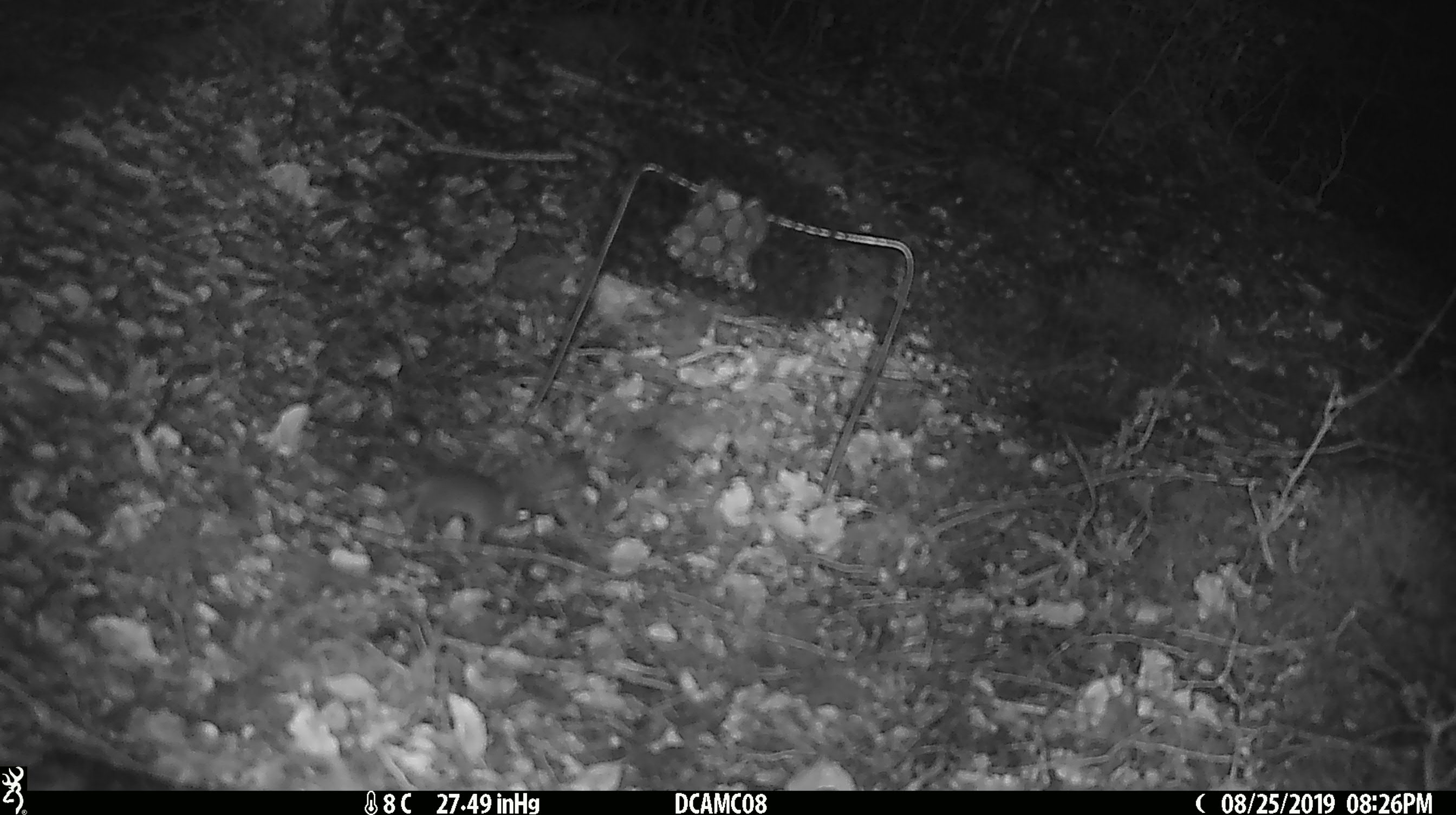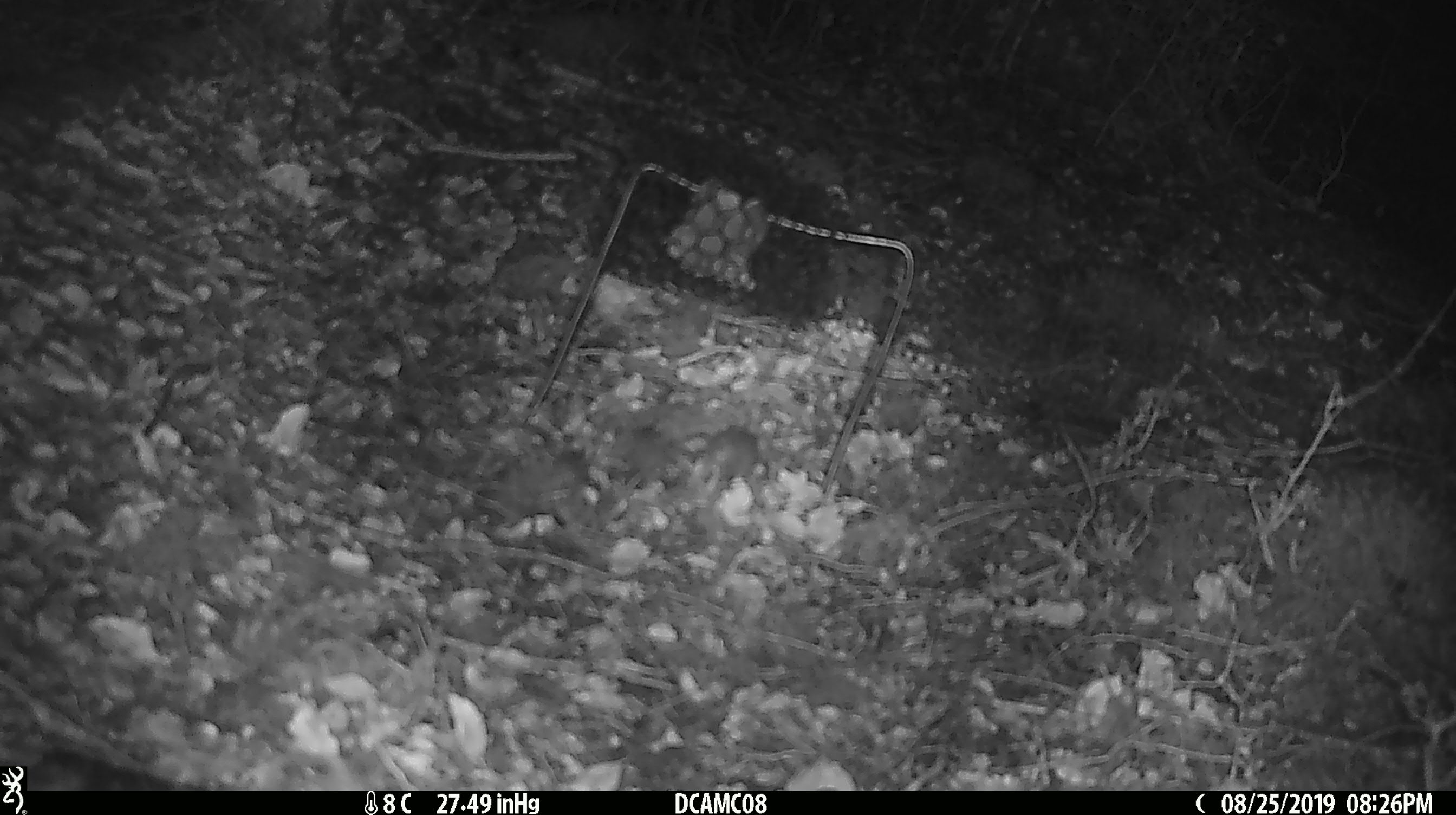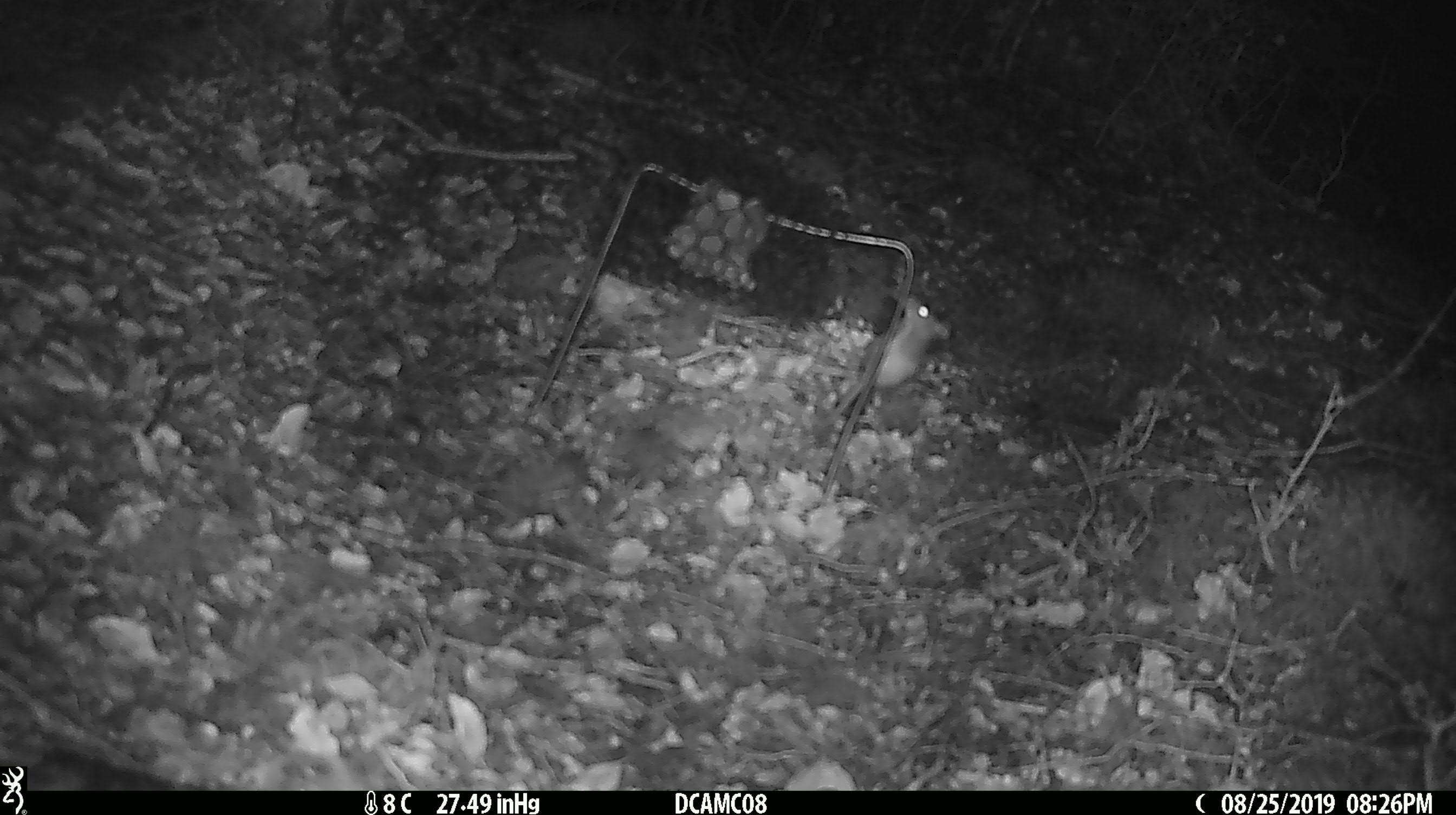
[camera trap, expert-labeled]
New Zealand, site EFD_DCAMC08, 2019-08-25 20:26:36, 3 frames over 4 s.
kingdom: Animalia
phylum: Chordata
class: Mammalia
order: Rodentia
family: Muridae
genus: Mus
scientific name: Mus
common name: mouse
Mouse (Mus).